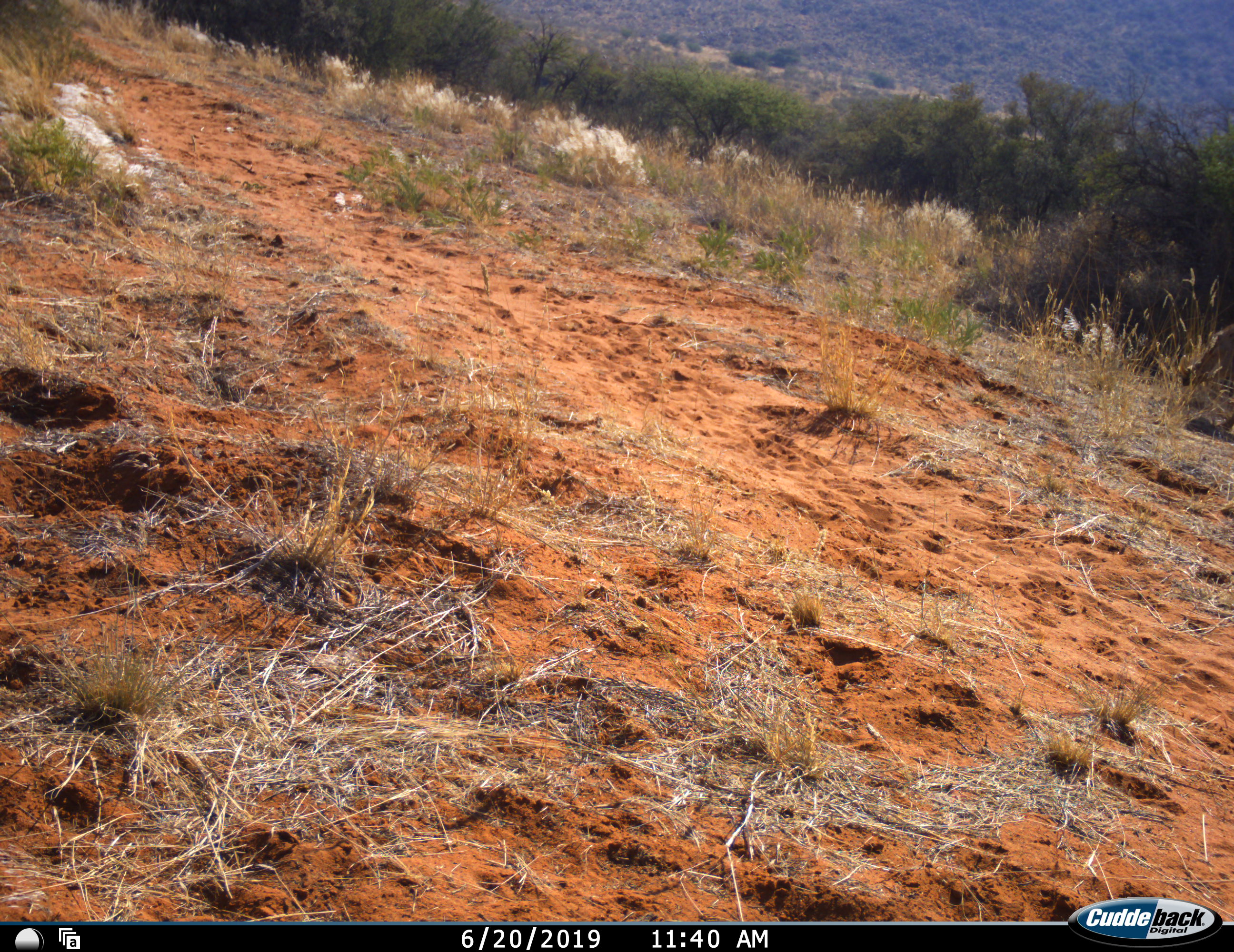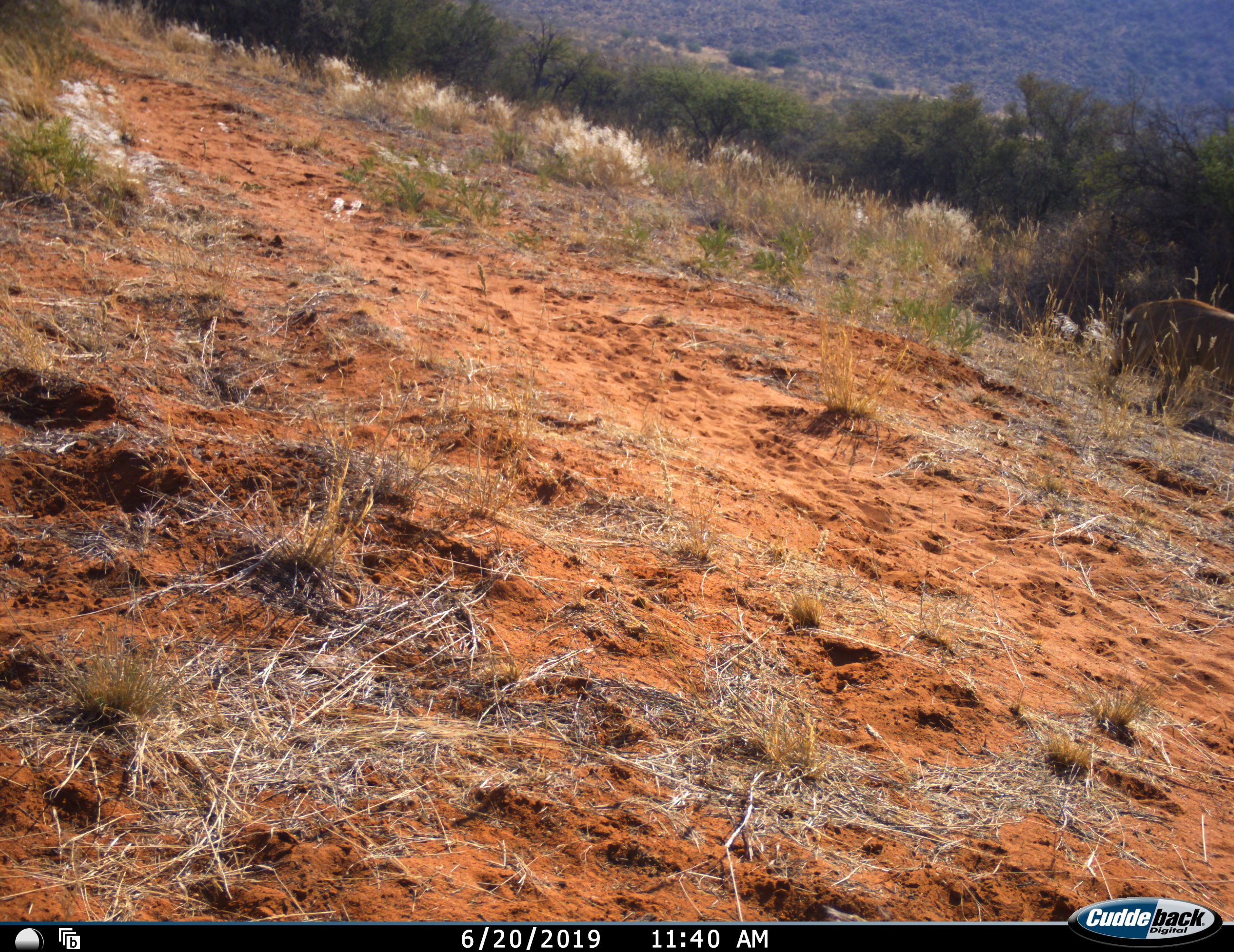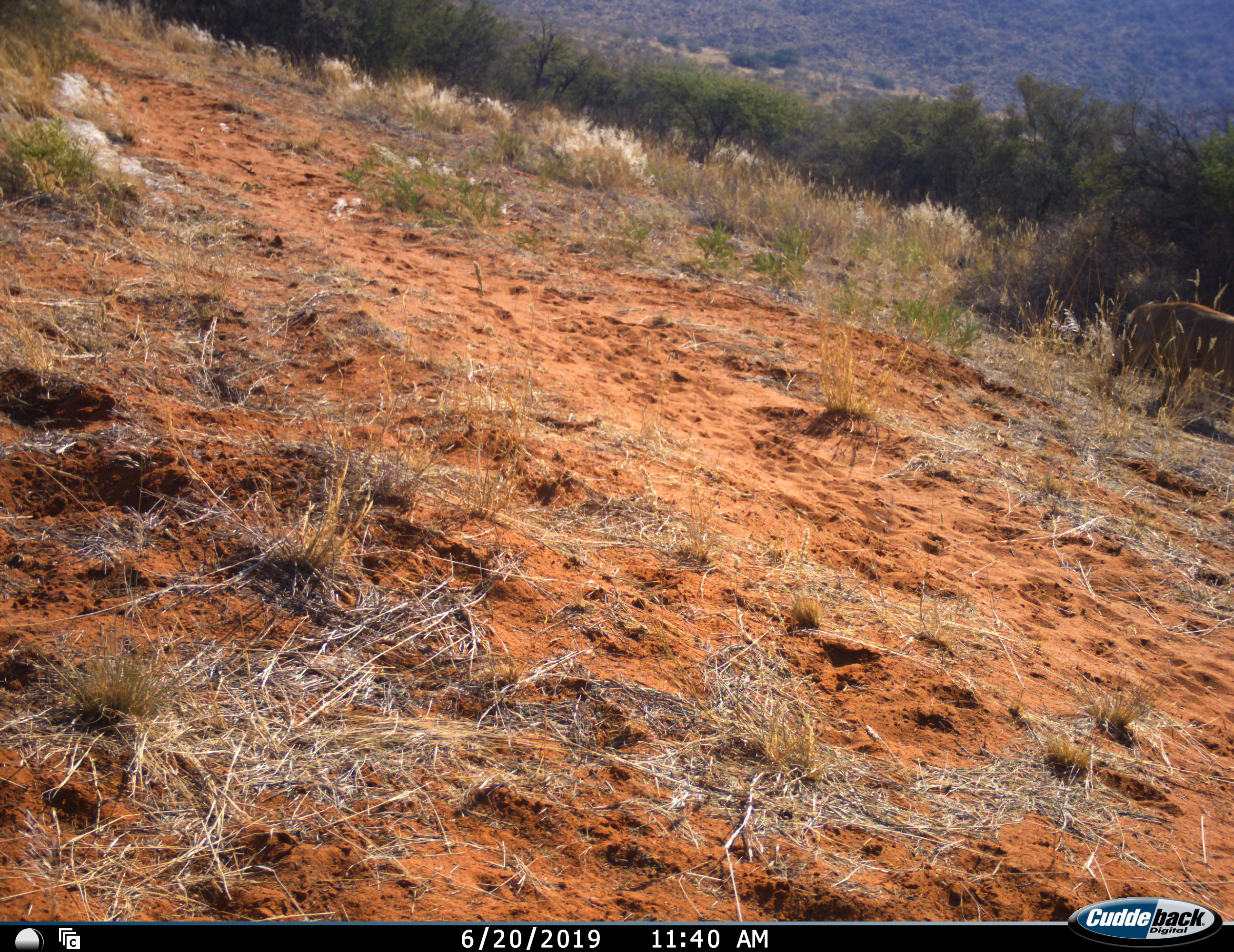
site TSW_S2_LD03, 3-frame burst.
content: unidentified animal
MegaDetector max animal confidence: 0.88